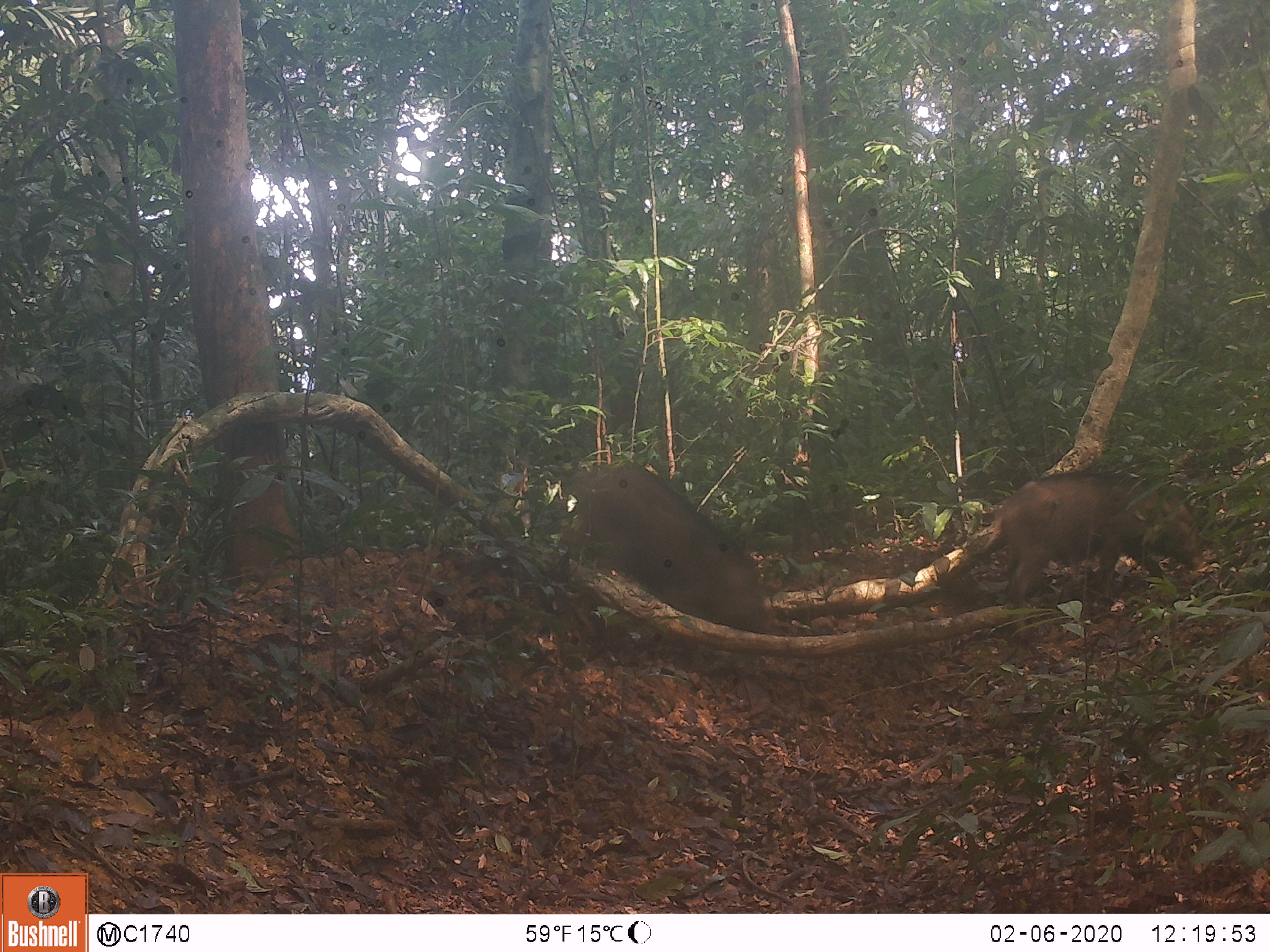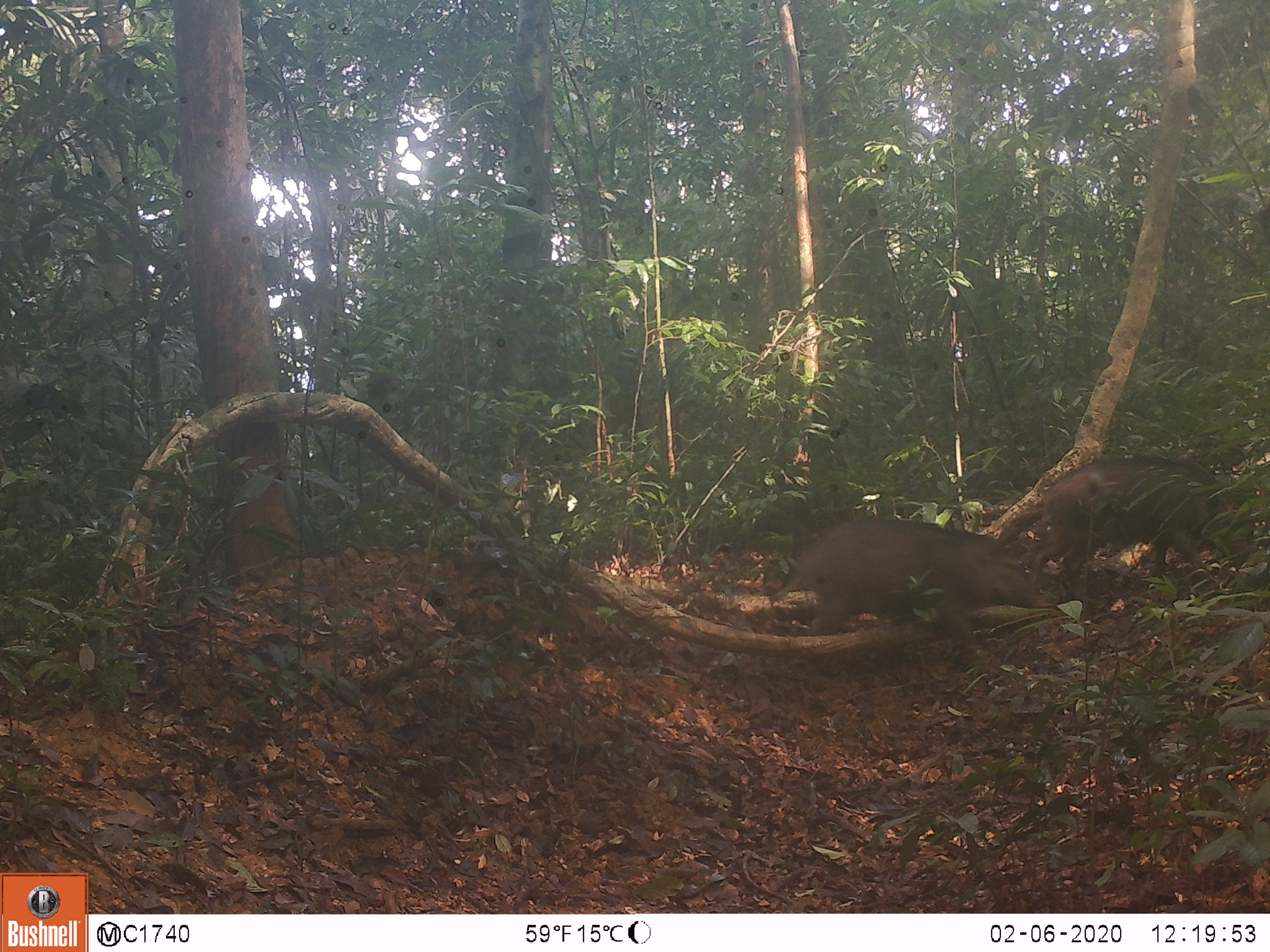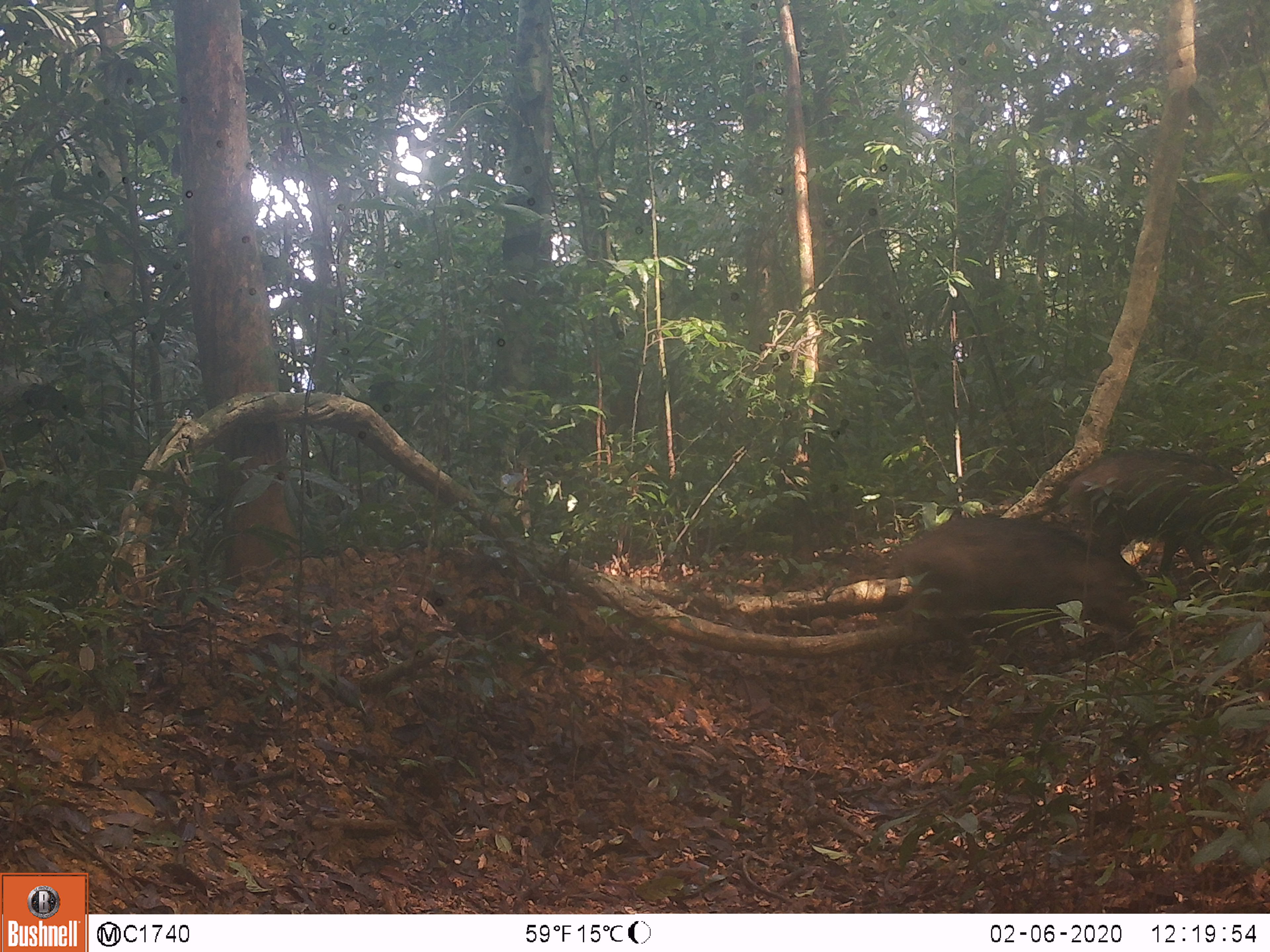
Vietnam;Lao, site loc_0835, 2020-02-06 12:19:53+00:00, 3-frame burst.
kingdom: Animalia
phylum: Chordata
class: Mammalia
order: Artiodactyla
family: Suidae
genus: Sus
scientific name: Sus scrofa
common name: eurasian wild pig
Eurasian wild pig (Sus scrofa). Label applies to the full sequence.